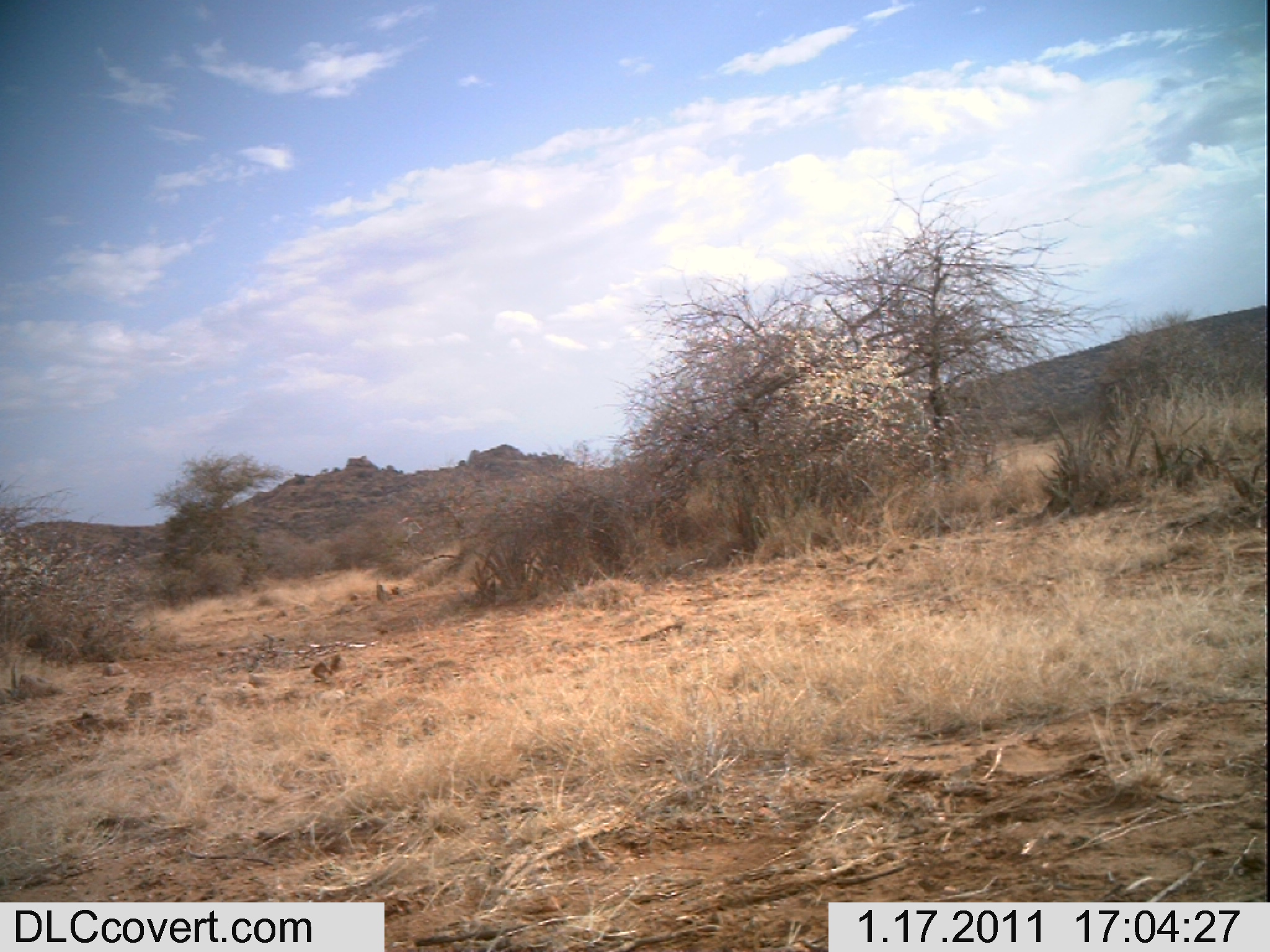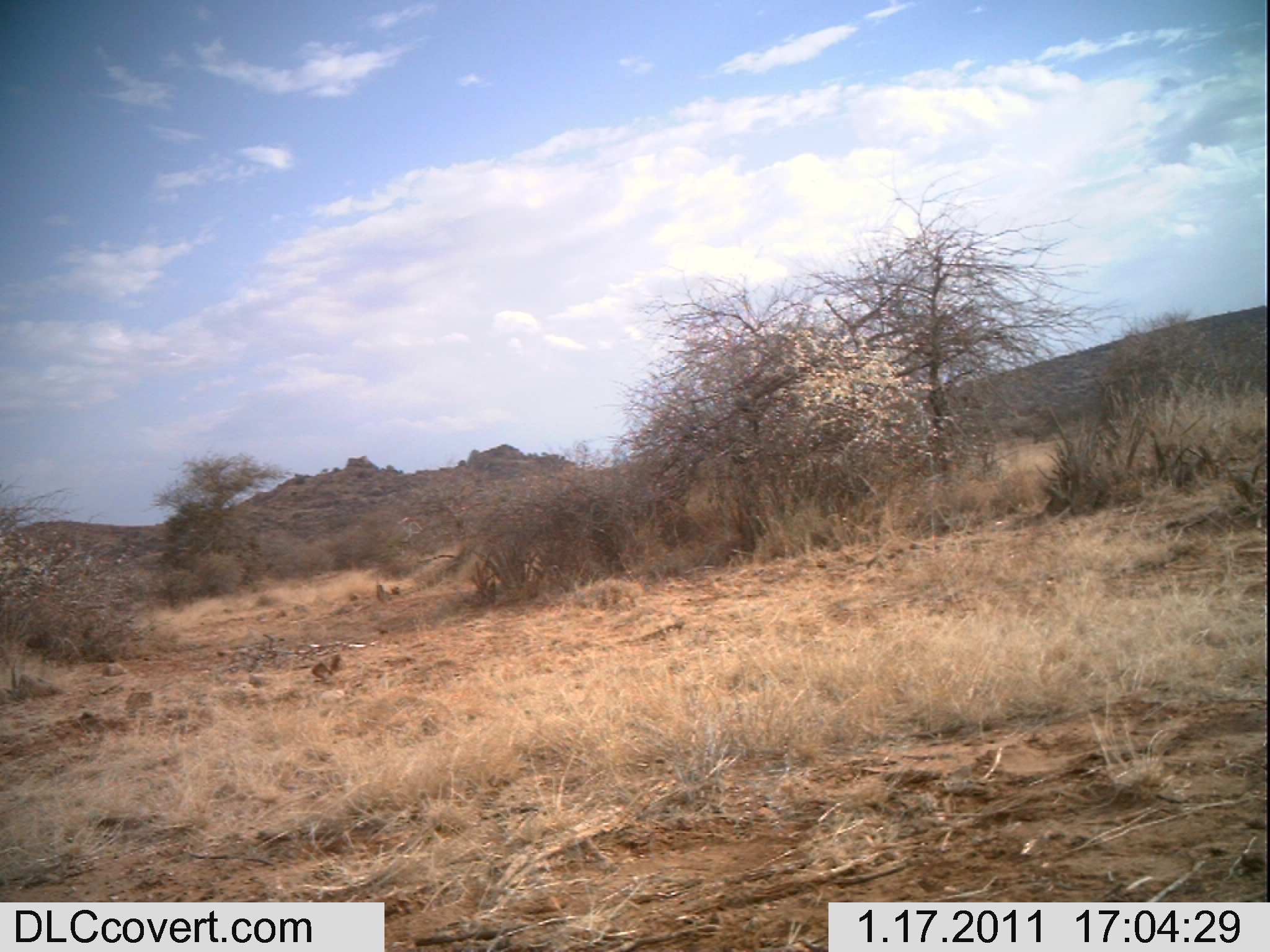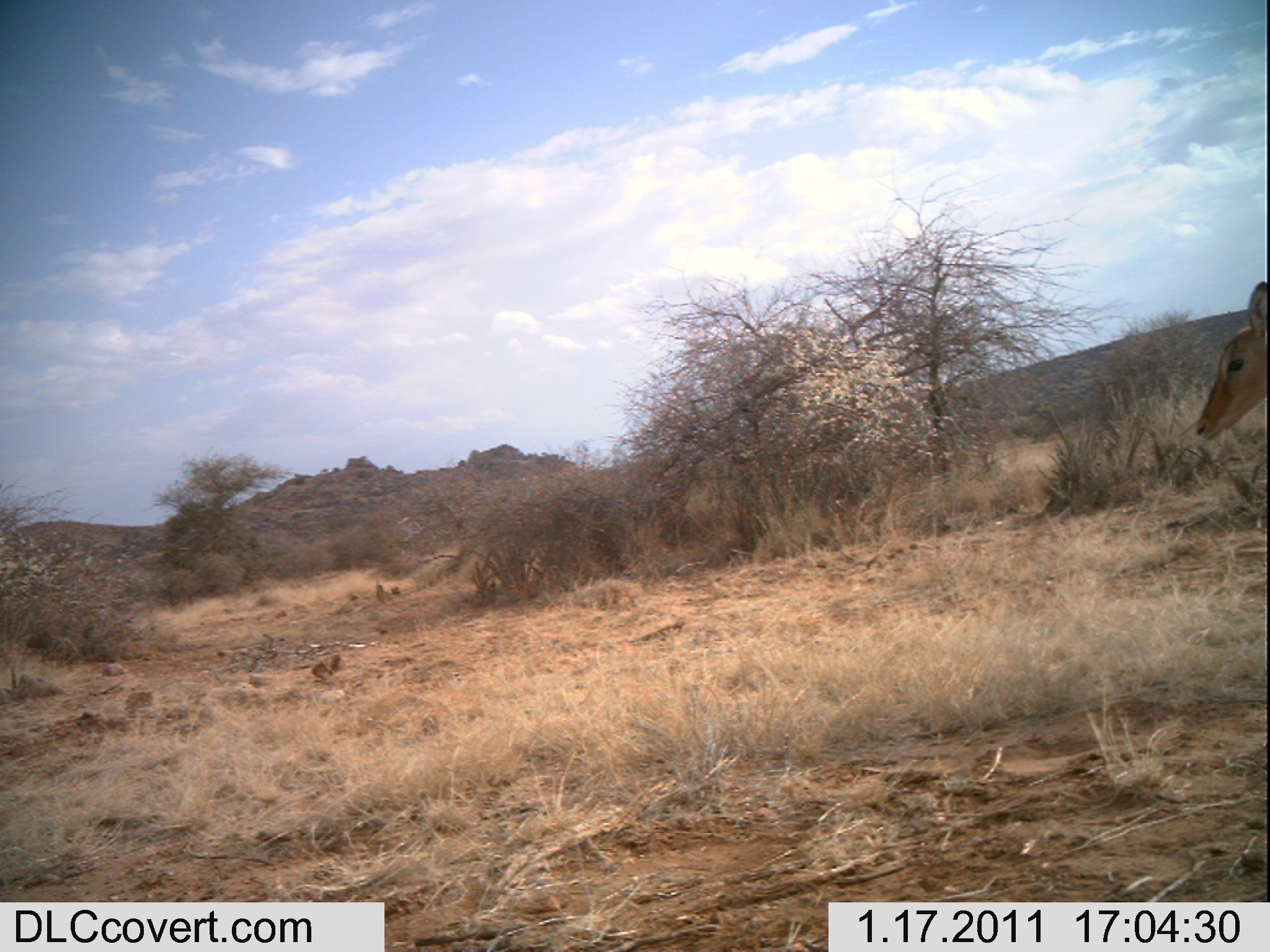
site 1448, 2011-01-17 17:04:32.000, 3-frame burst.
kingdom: Animalia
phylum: Chordata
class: Mammalia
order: Artiodactyla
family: Bovidae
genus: Aepyceros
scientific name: Aepyceros melampus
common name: impala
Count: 1.